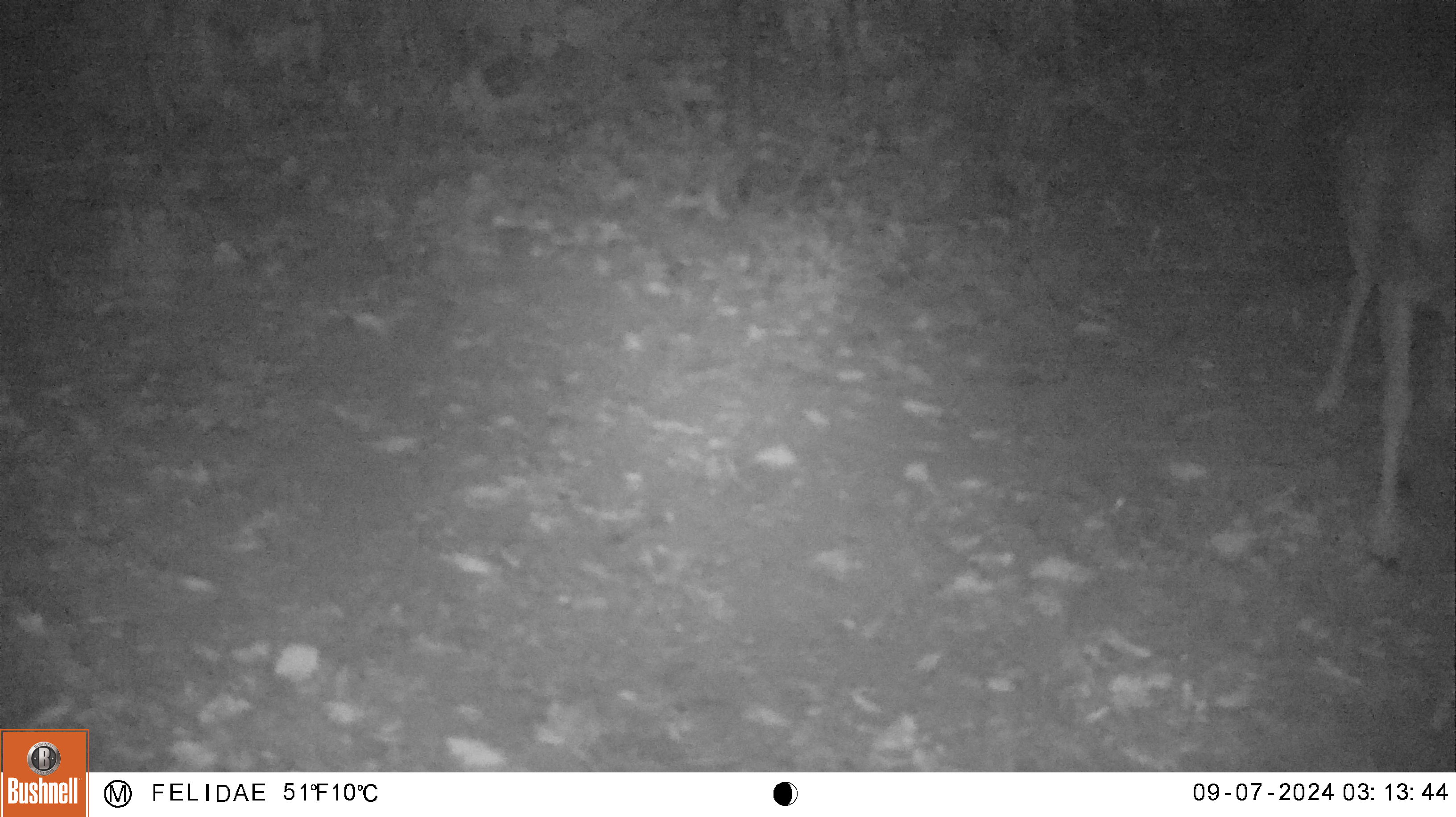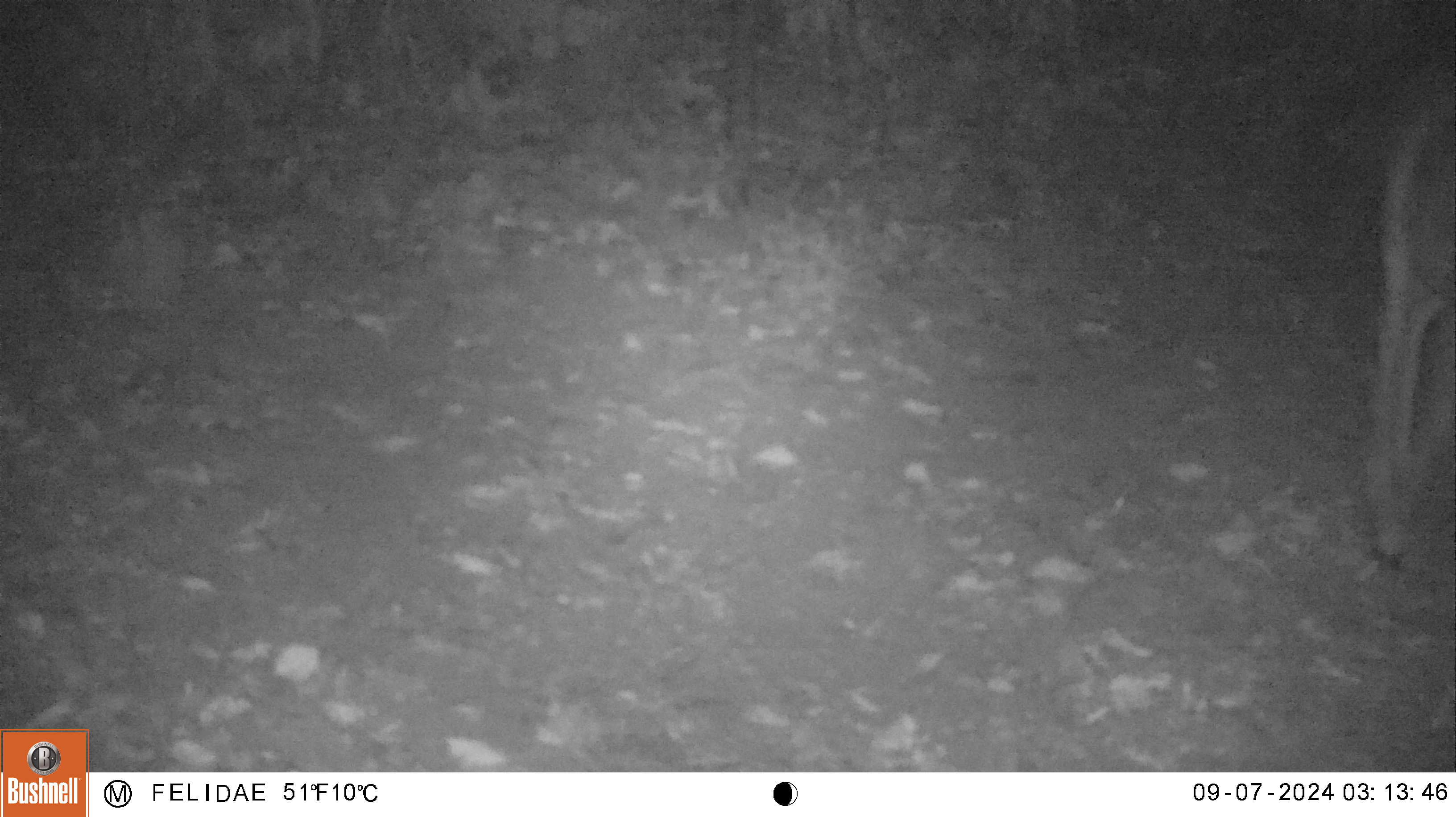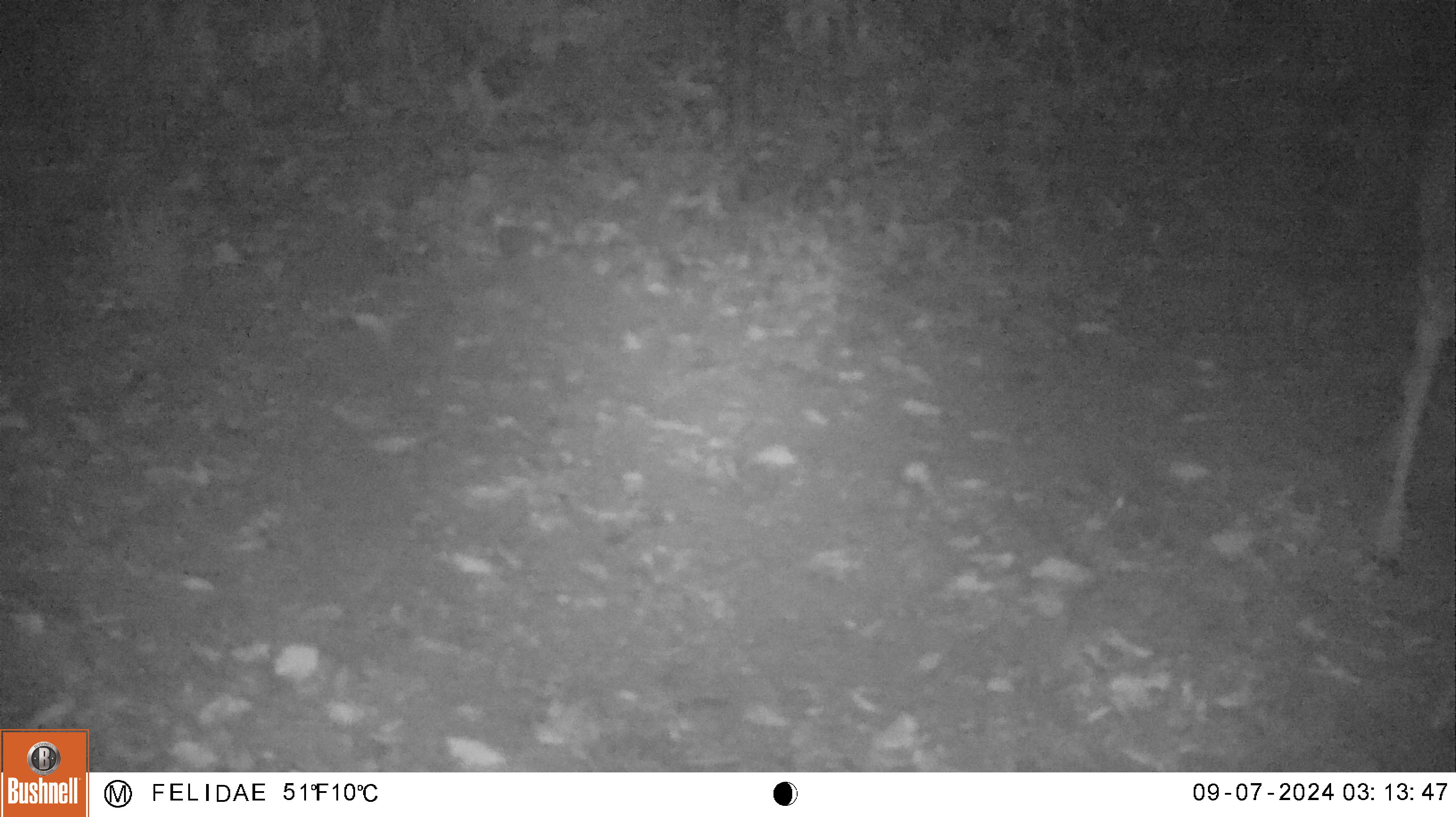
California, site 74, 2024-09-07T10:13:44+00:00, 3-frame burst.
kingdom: Animalia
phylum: Chordata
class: Mammalia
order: Artiodactyla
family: Cervidae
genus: Odocoileus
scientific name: Odocoileus hemionus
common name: mule deer